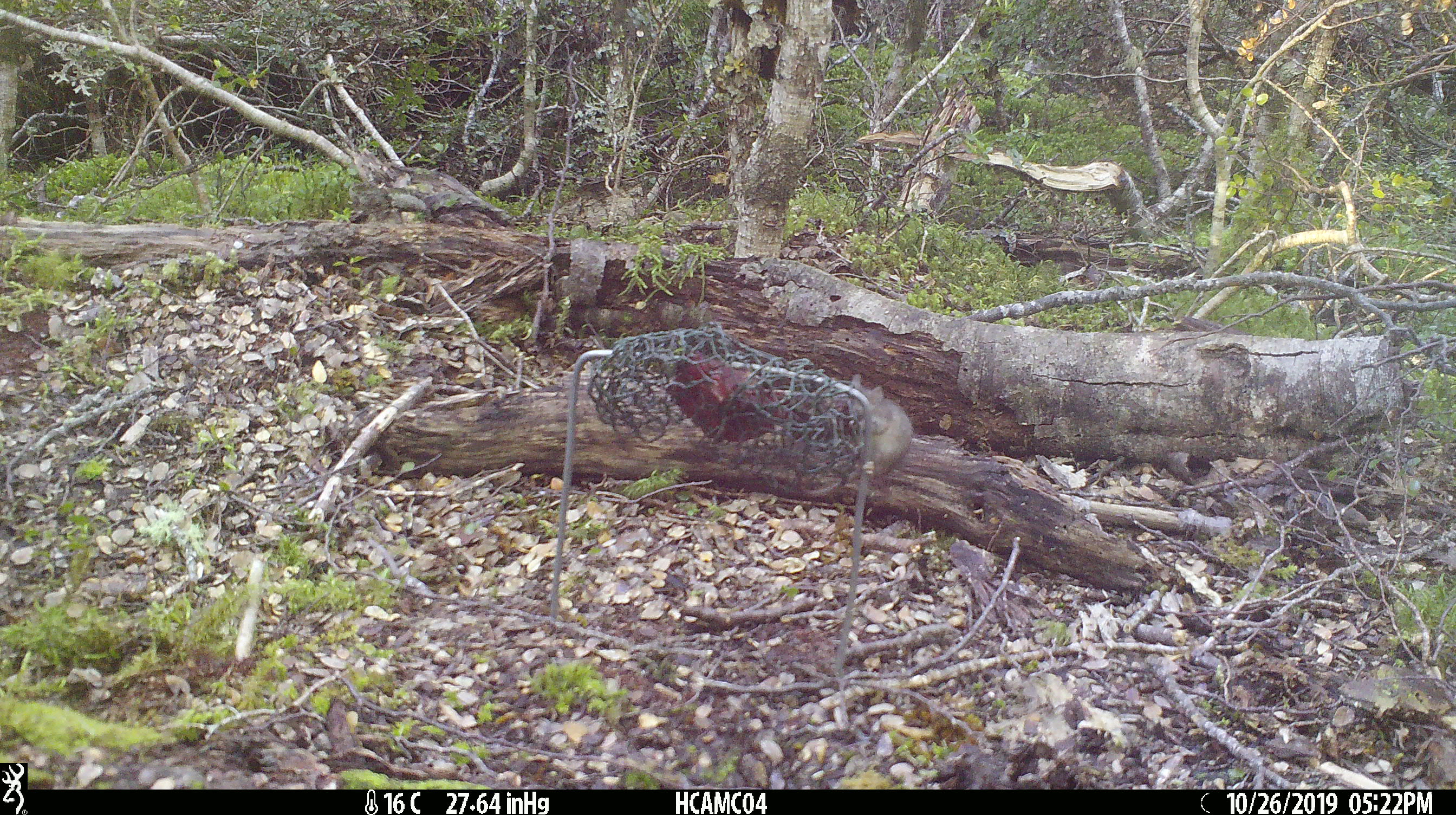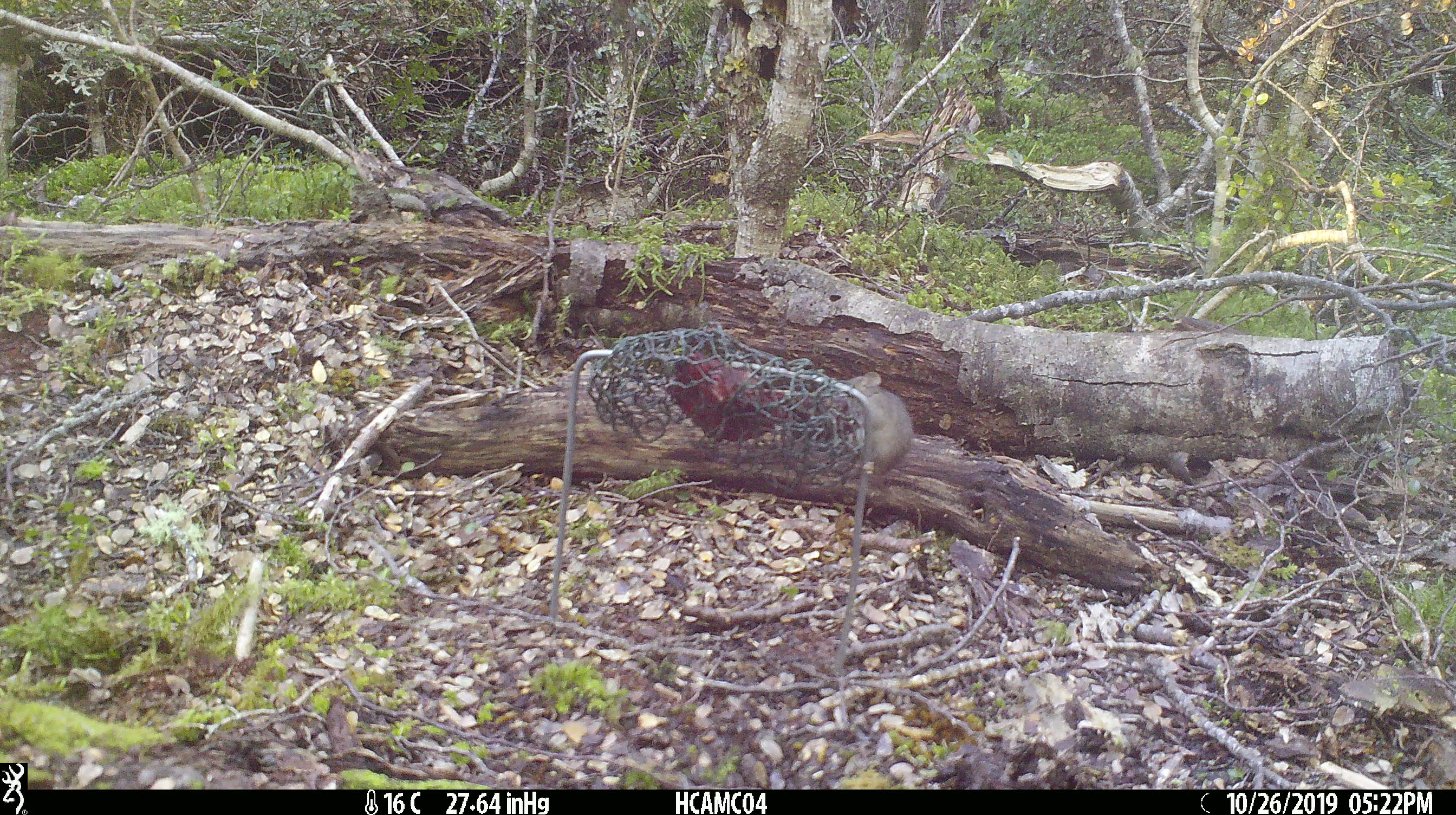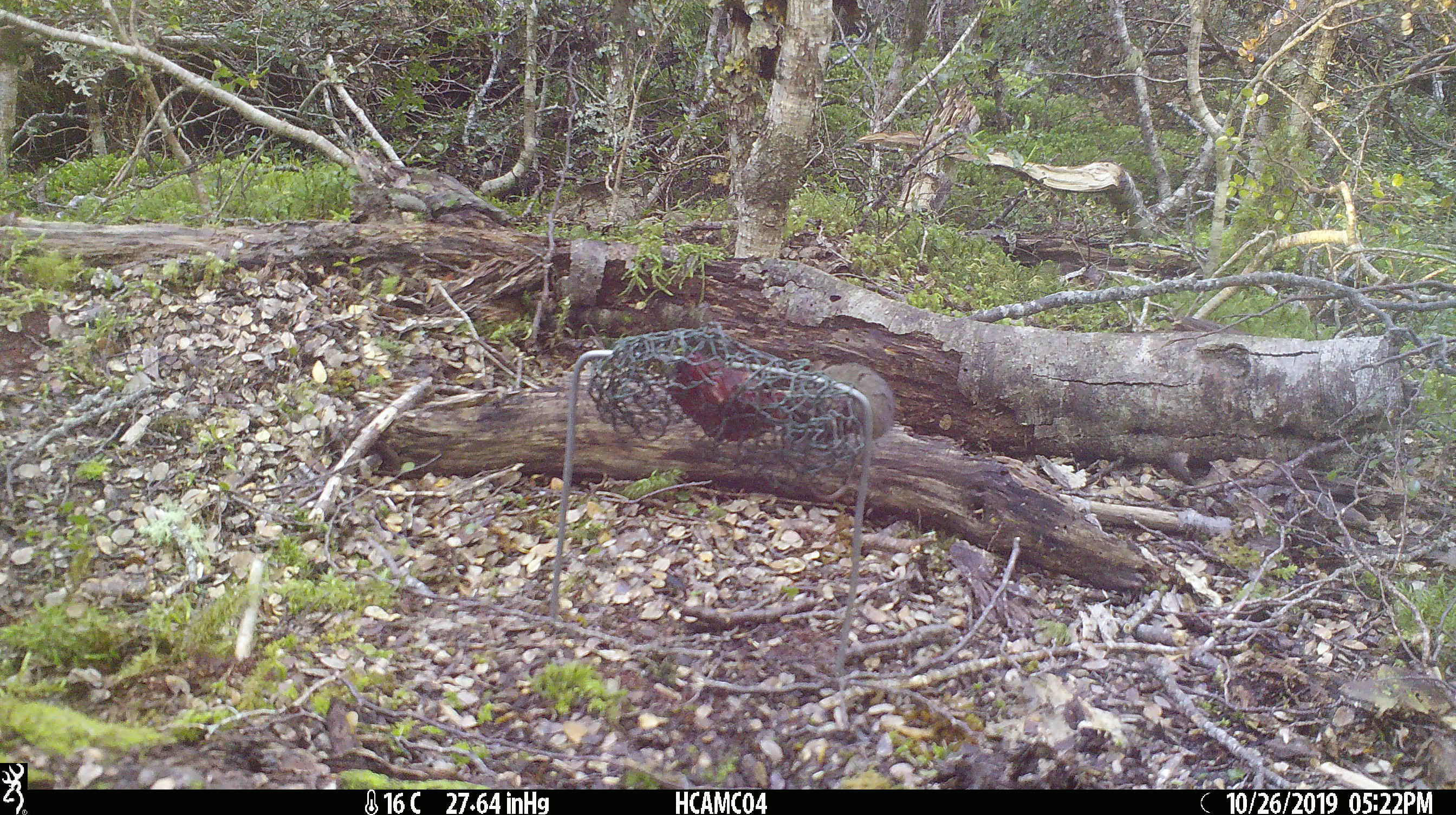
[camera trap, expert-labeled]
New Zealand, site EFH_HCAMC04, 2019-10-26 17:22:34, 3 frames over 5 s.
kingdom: Animalia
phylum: Chordata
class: Mammalia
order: Rodentia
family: Muridae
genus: Mus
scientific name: Mus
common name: mouse